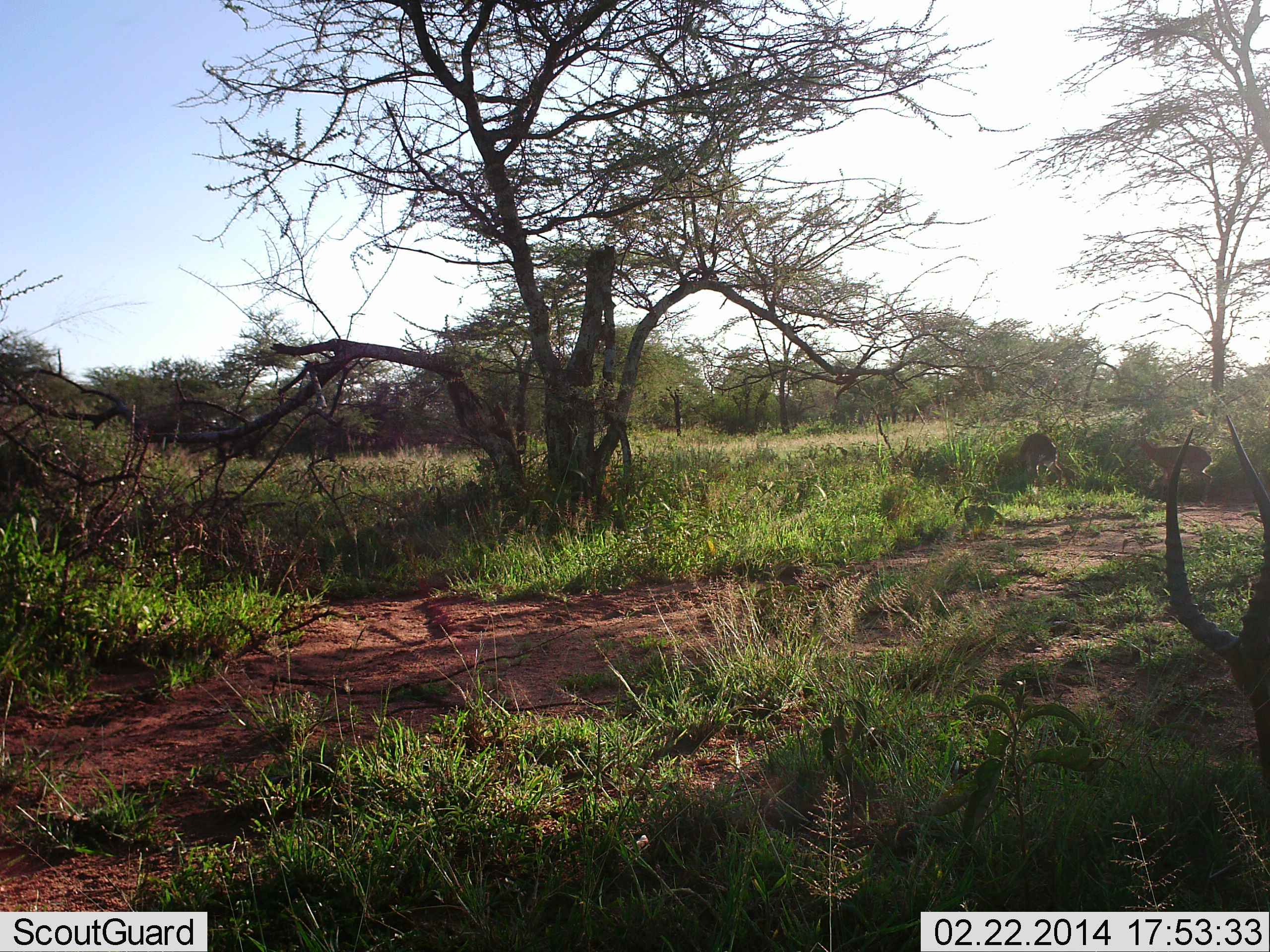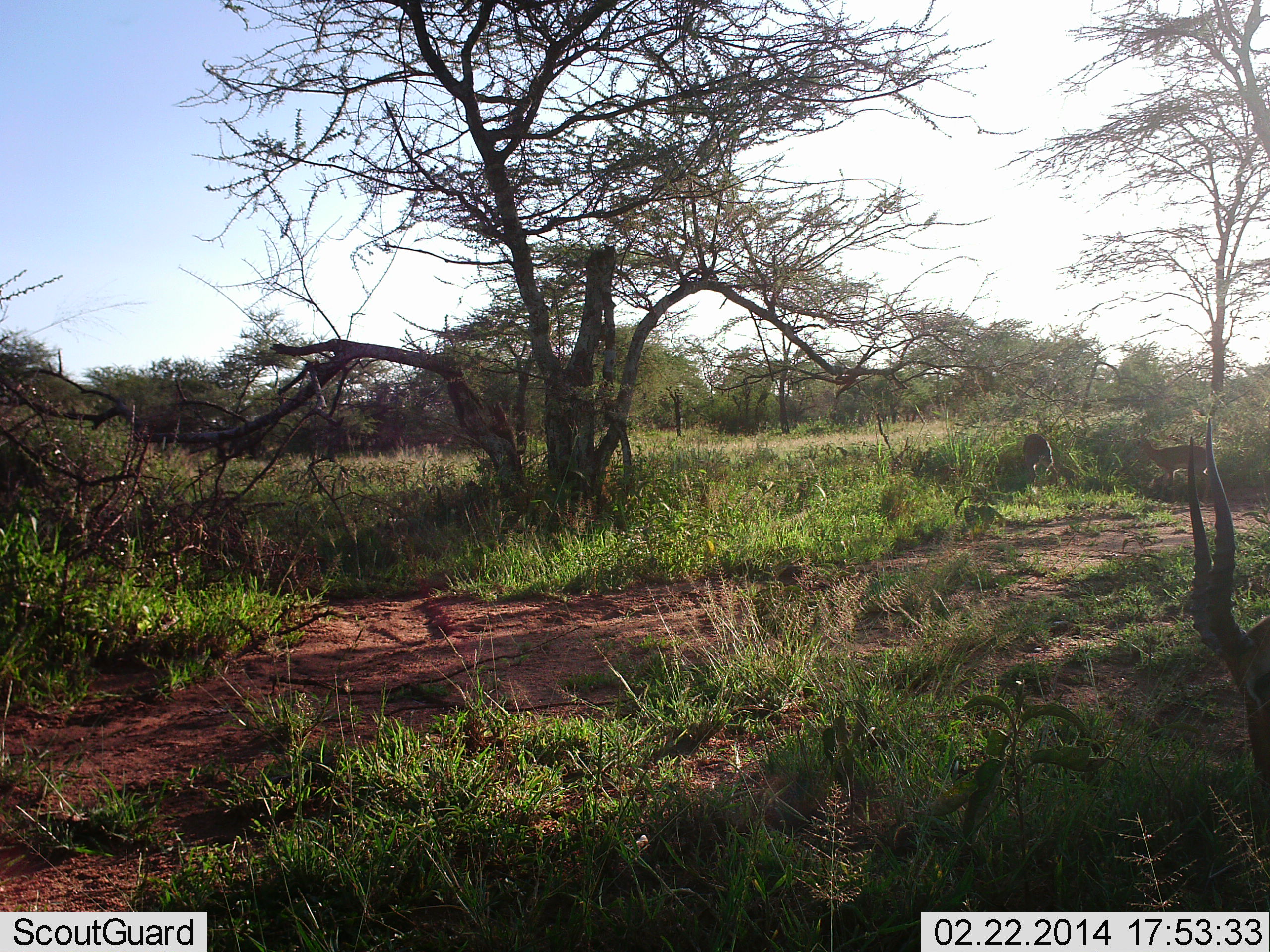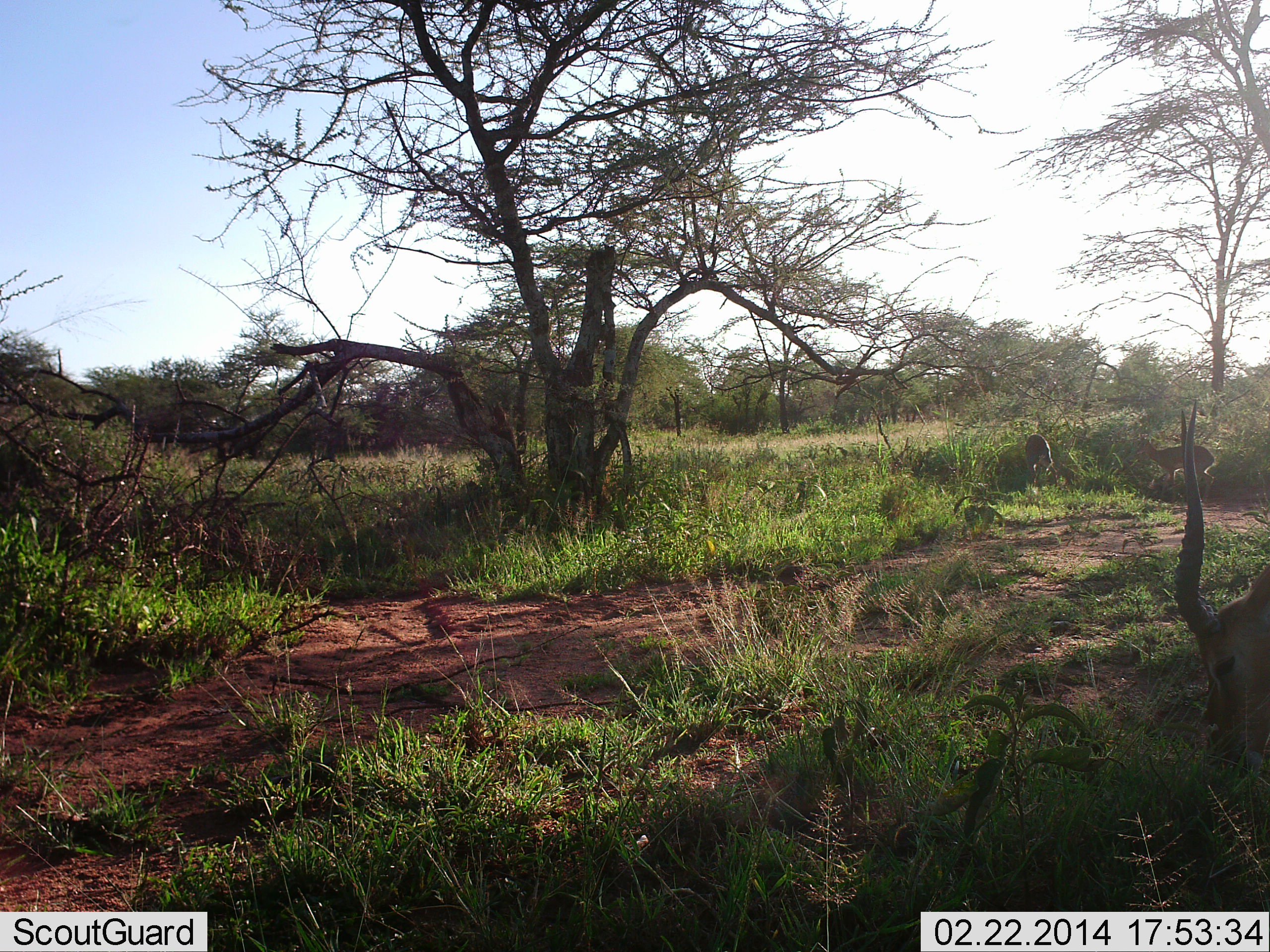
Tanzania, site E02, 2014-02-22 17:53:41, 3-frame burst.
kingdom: Animalia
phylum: Chordata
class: Mammalia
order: Artiodactyla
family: Bovidae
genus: Aepyceros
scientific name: Aepyceros melampus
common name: impala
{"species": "impala (Aepyceros melampus)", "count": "3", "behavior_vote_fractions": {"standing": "33%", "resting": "0%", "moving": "11%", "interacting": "0%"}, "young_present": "0%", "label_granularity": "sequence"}